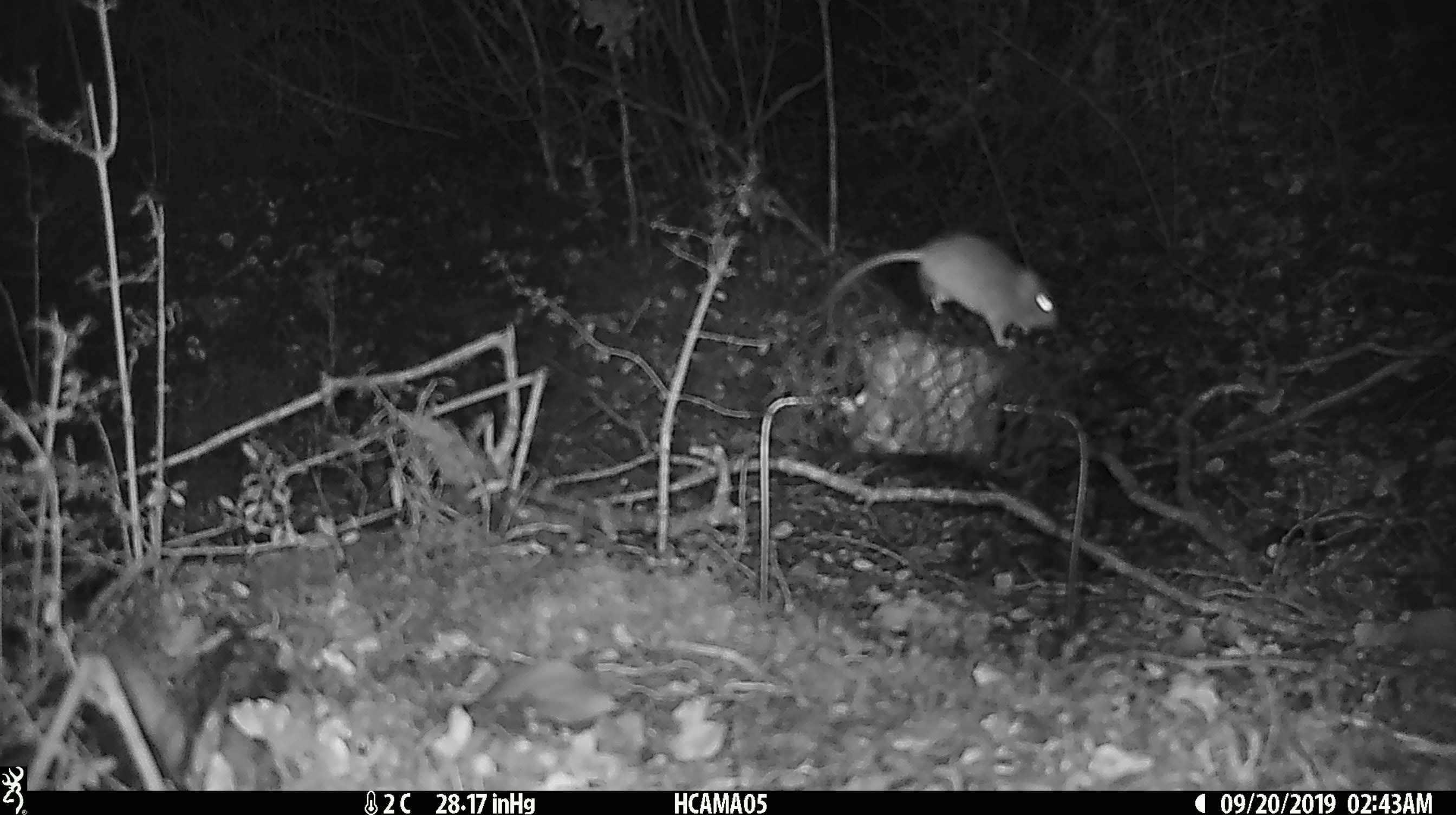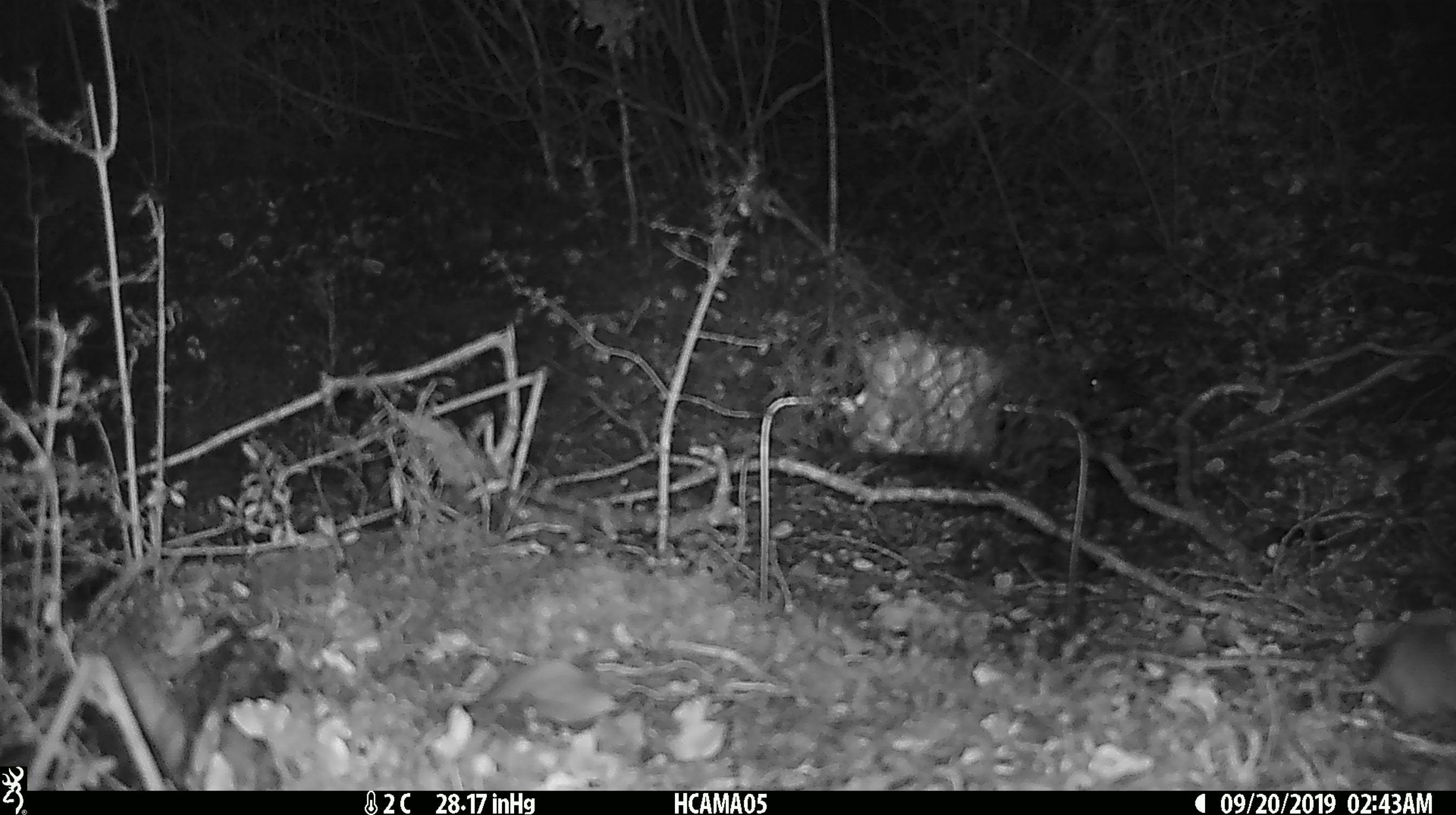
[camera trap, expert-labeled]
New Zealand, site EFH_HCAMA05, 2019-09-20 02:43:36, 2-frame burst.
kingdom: Animalia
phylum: Chordata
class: Mammalia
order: Rodentia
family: Muridae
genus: Mus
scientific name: Mus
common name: mouse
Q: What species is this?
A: Mouse (Mus).